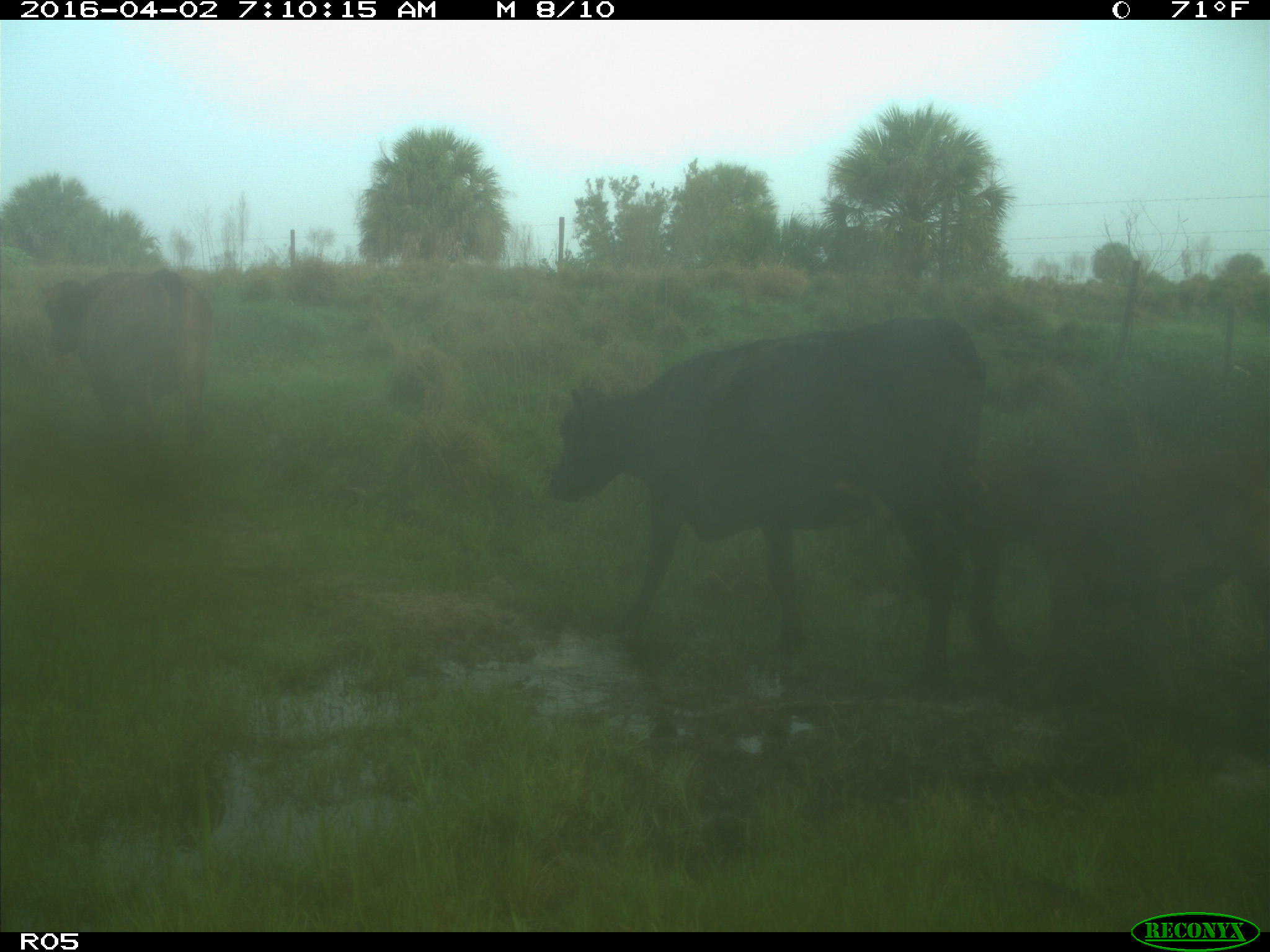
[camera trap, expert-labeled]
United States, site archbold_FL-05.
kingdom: Animalia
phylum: Chordata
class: Mammalia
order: Artiodactyla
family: Bovidae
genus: Bos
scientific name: Bos taurus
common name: domestic cow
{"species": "Bos taurus (domestic cow)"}